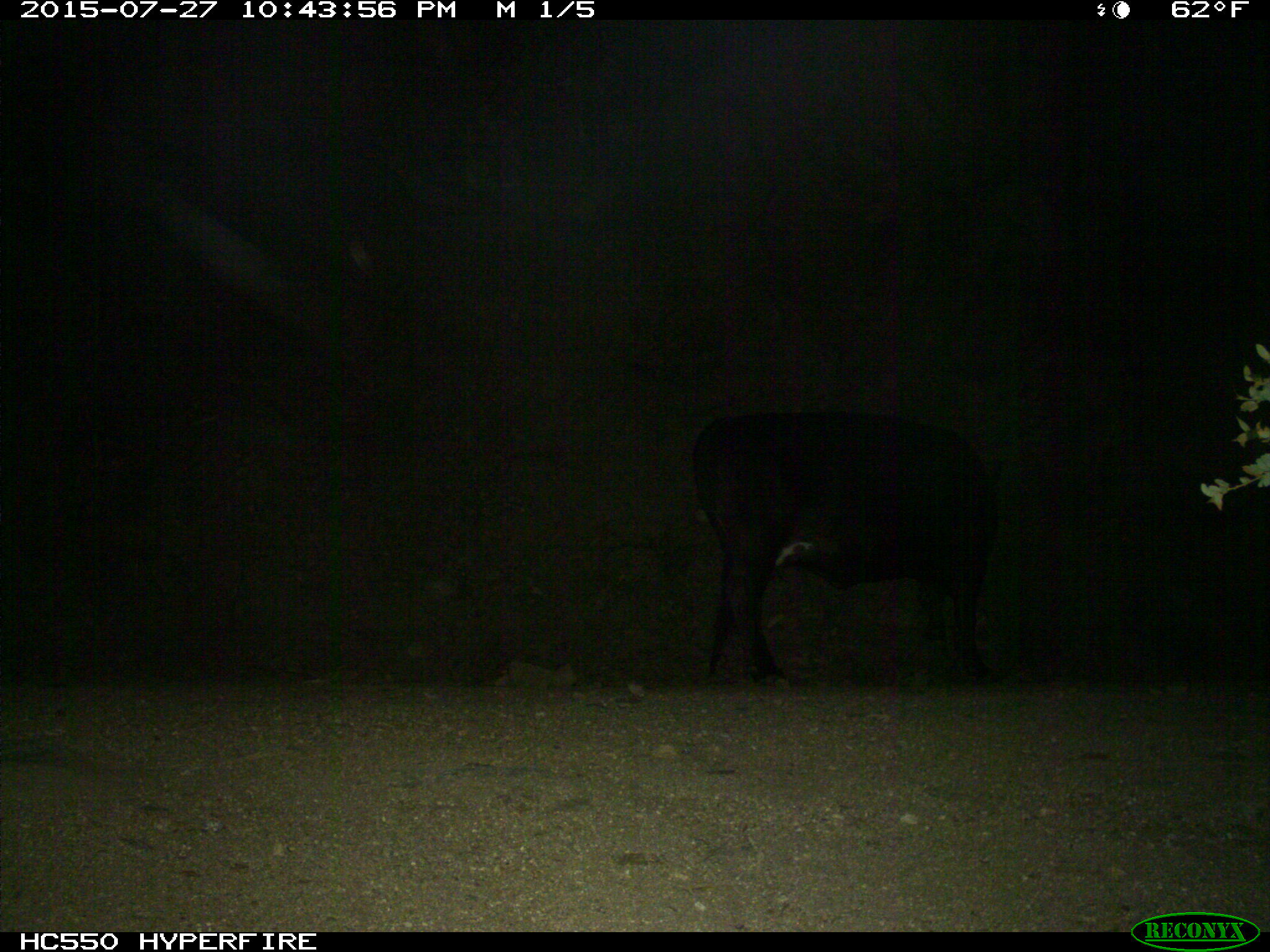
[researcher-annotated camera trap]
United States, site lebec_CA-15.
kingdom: Animalia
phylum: Chordata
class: Mammalia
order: Artiodactyla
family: Bovidae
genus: Bos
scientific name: Bos taurus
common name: domestic cow